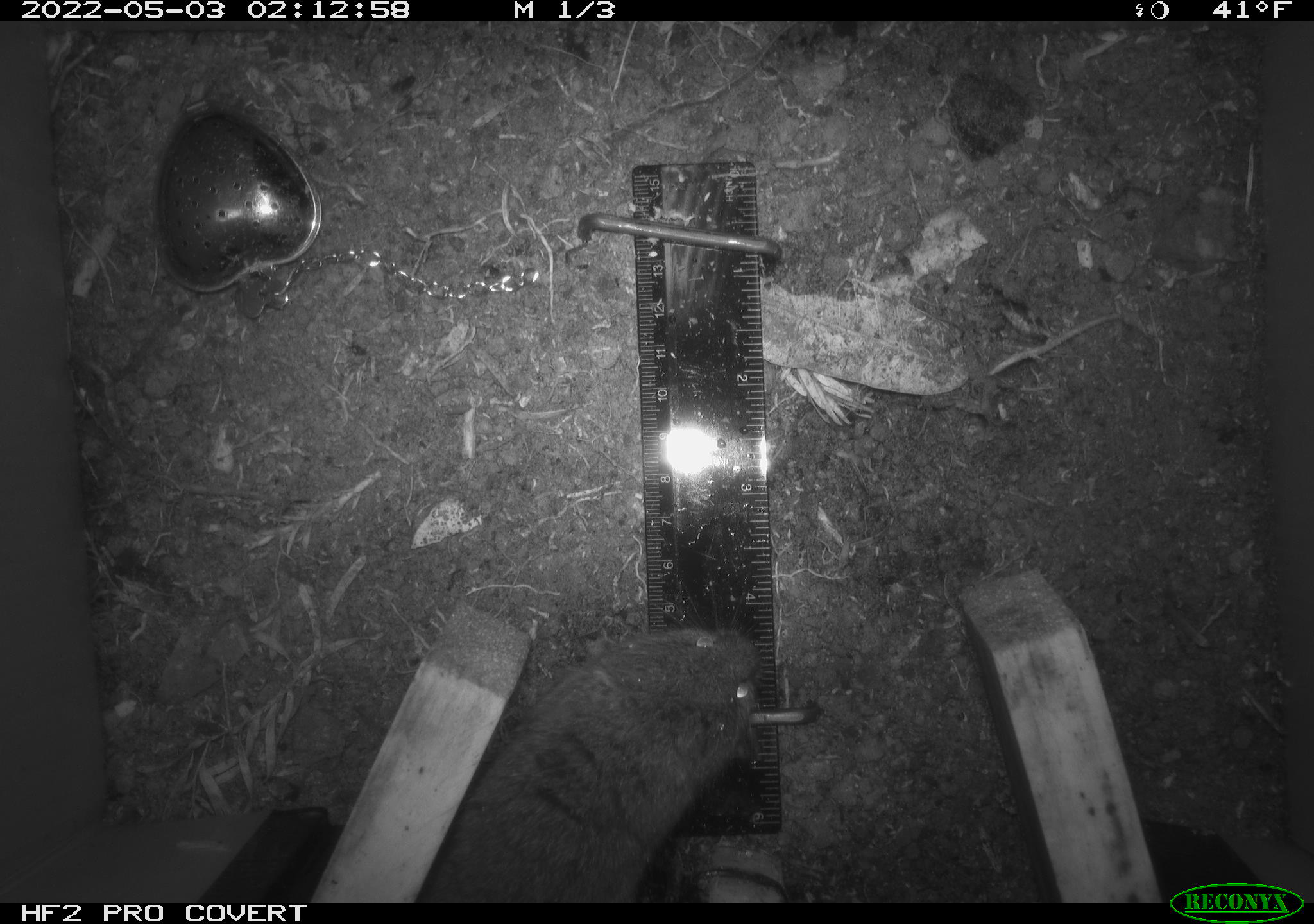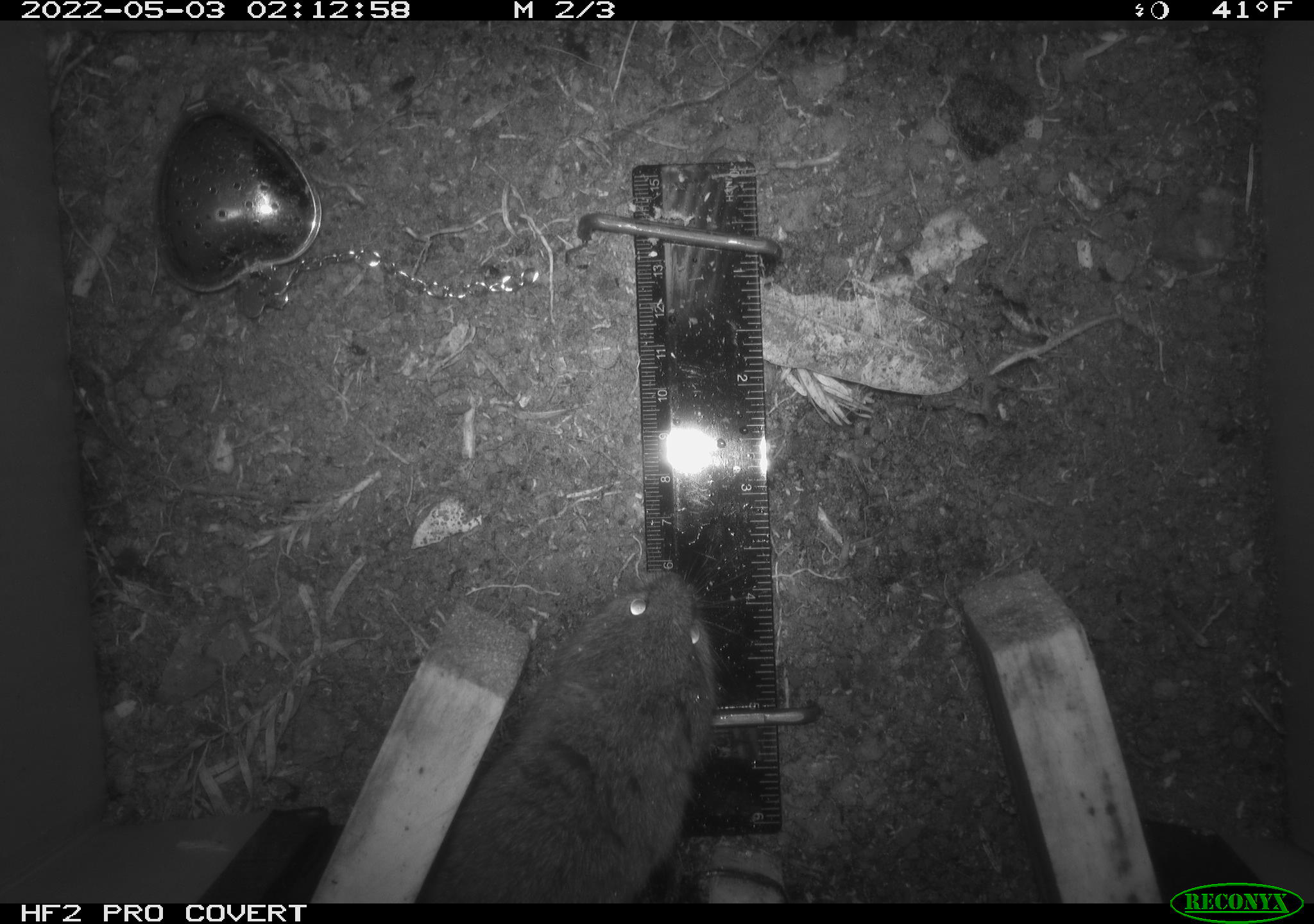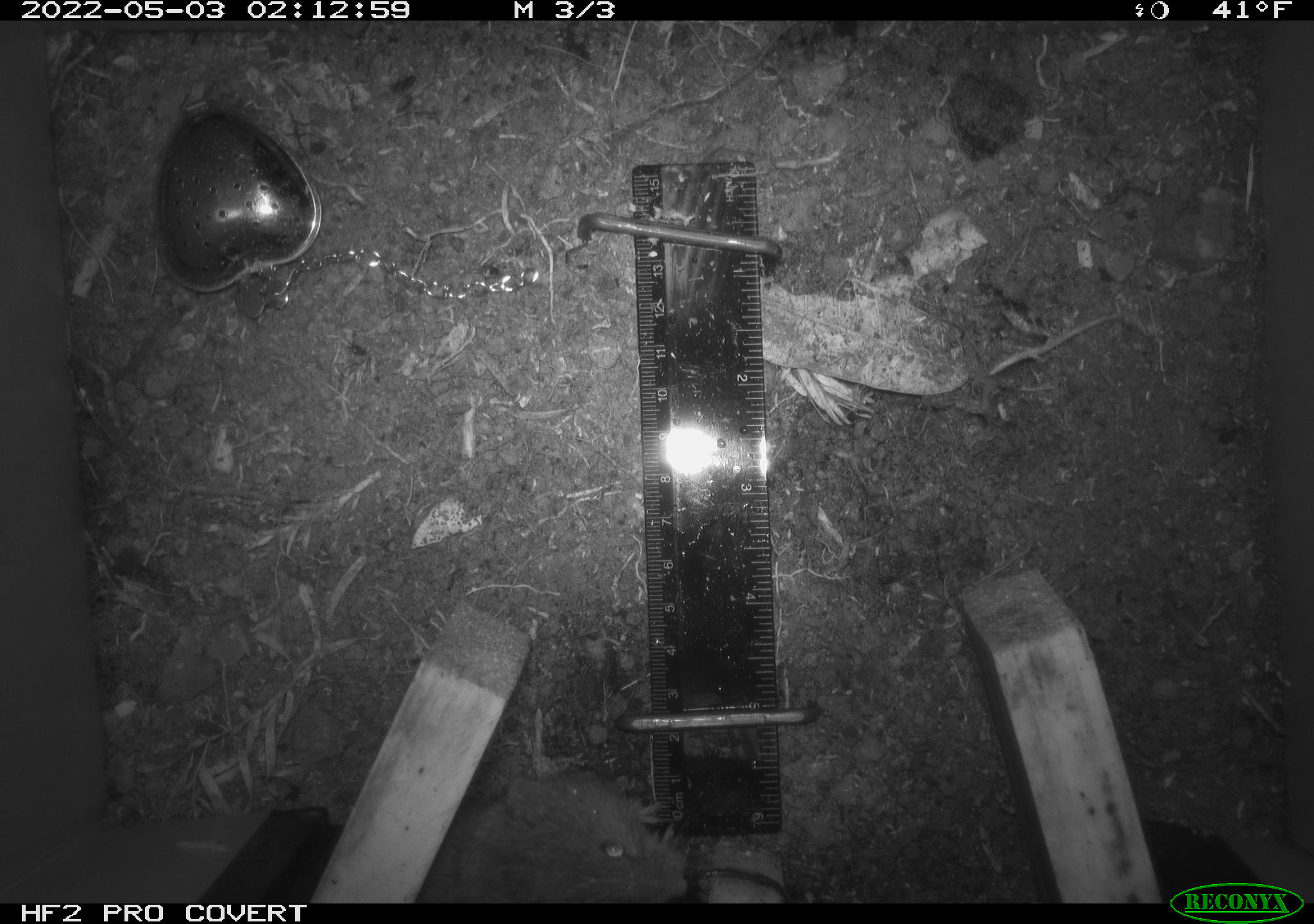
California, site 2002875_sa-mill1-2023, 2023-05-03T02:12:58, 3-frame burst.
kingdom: Animalia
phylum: Chordata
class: Mammalia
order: Rodentia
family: Cricetidae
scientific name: Arvicolinae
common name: voles, lemmings, and muskrats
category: arvicolinae subfamily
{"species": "arvicolinae subfamily (voles, lemmings, and muskrats) (Arvicolinae)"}